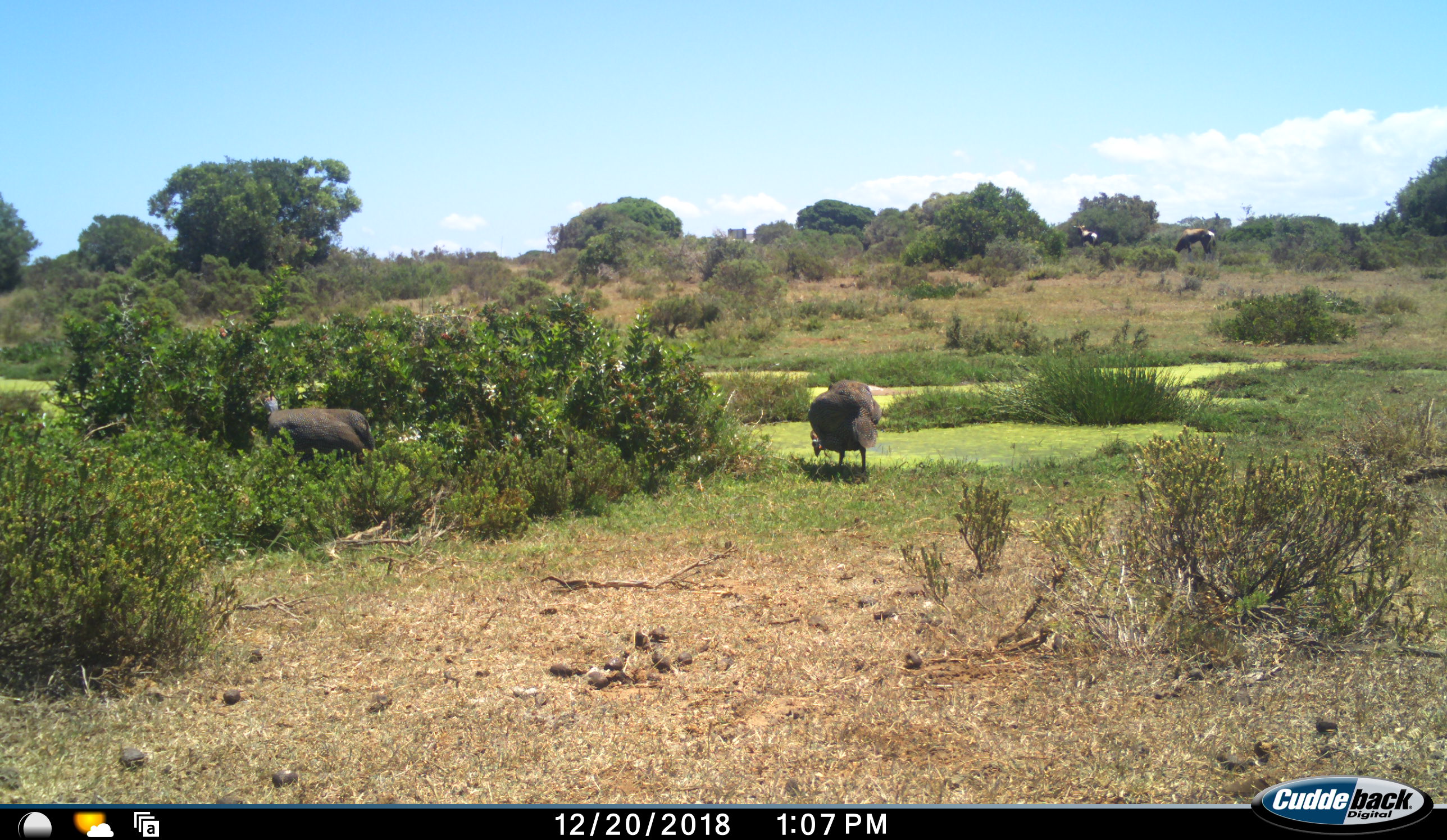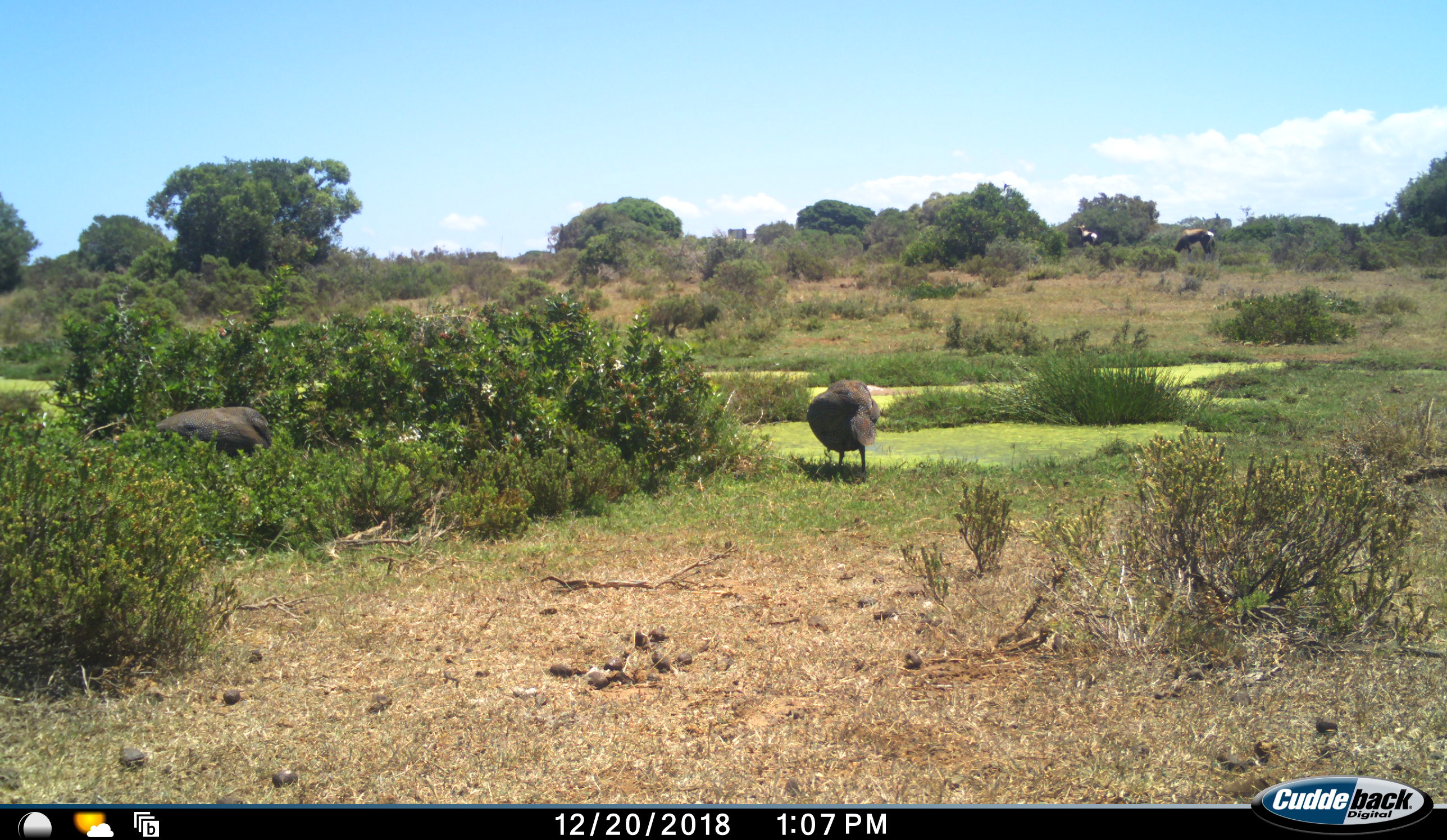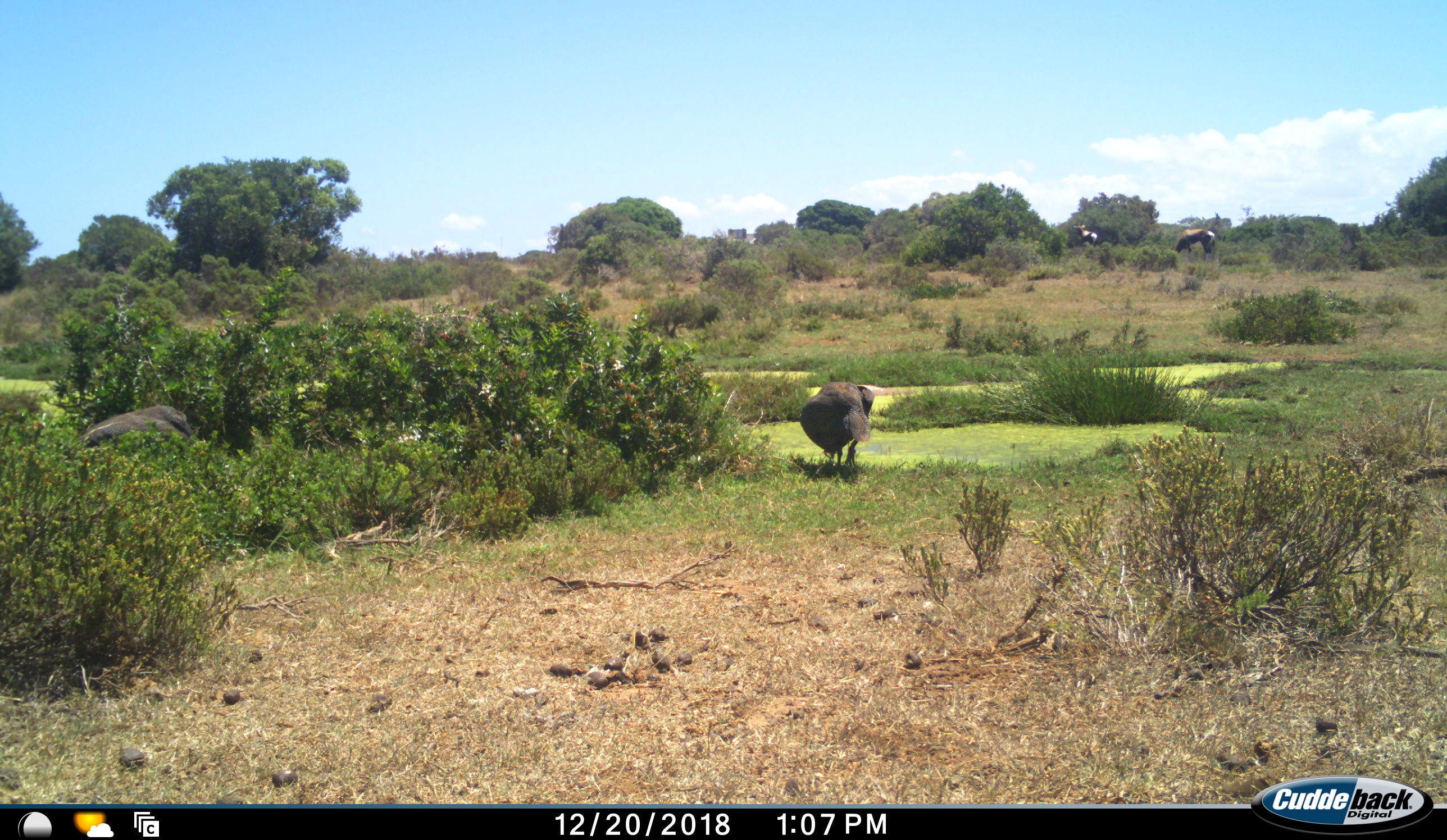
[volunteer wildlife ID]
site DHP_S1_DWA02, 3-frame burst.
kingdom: Animalia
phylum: Chordata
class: Aves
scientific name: Aves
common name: bird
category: birdother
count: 2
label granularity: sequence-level